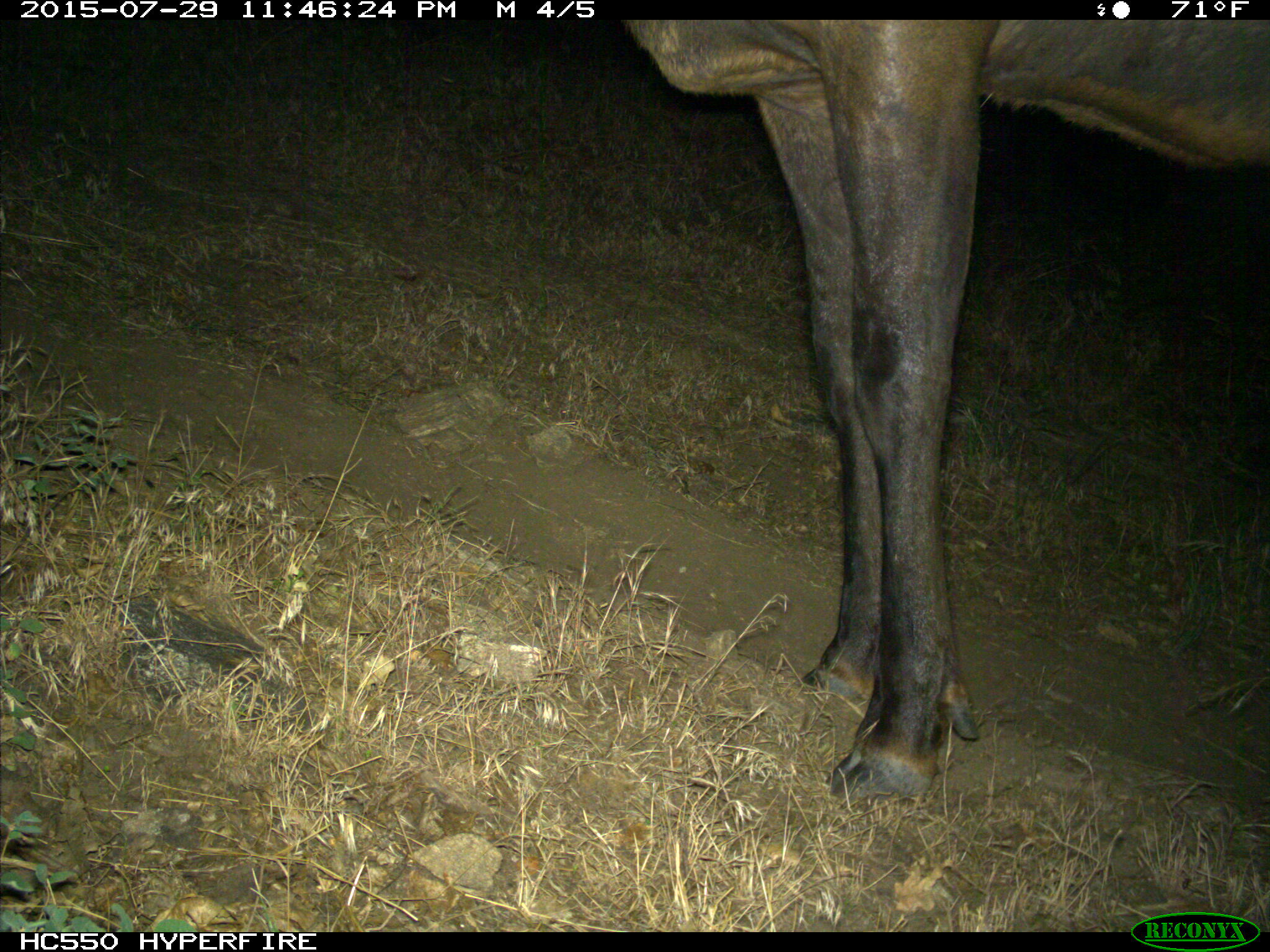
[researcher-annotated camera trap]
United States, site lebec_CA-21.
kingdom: Animalia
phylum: Chordata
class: Mammalia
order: Artiodactyla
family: Cervidae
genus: Cervus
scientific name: Cervus canadensis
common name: elk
Cervus canadensis (elk).